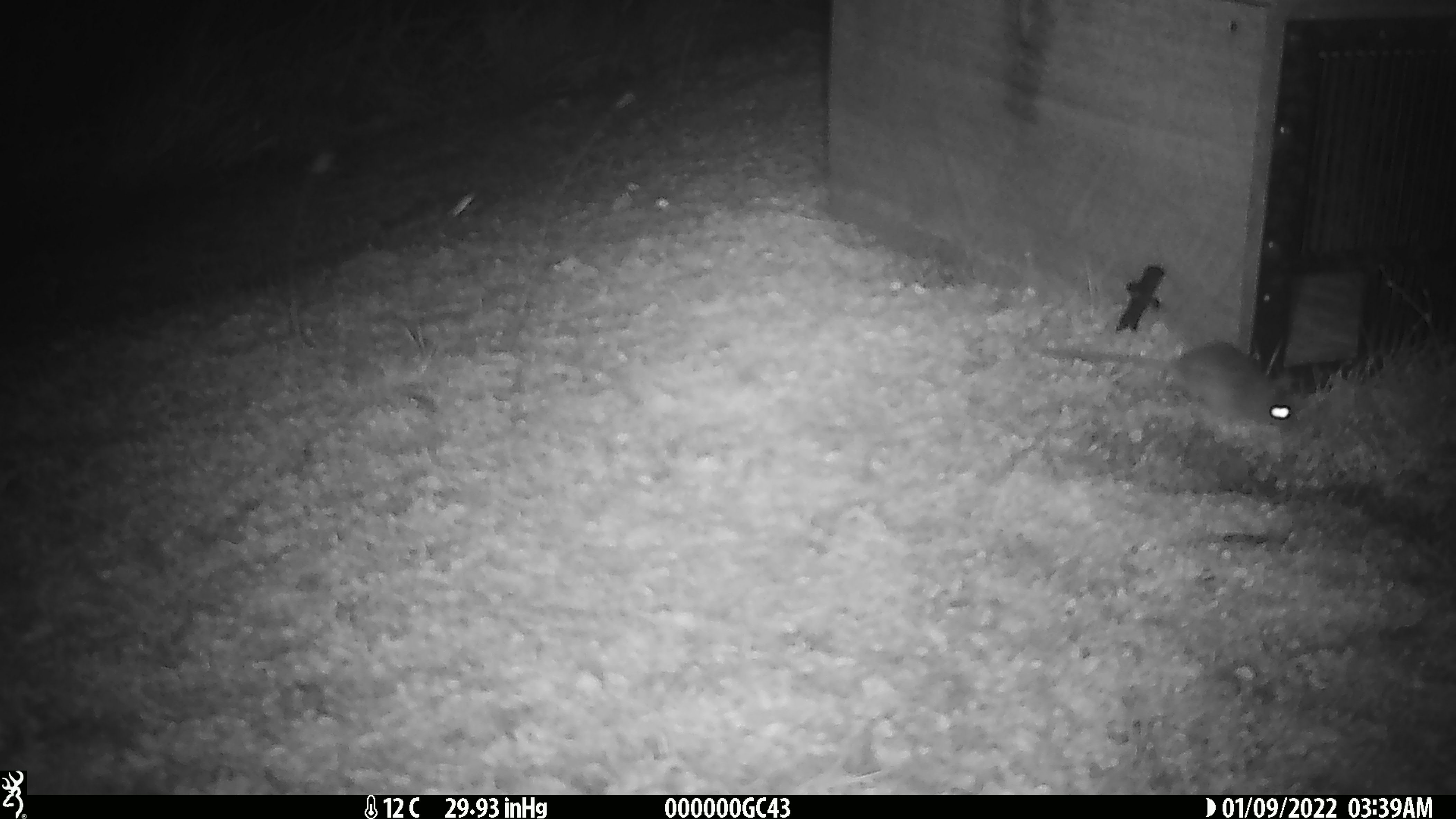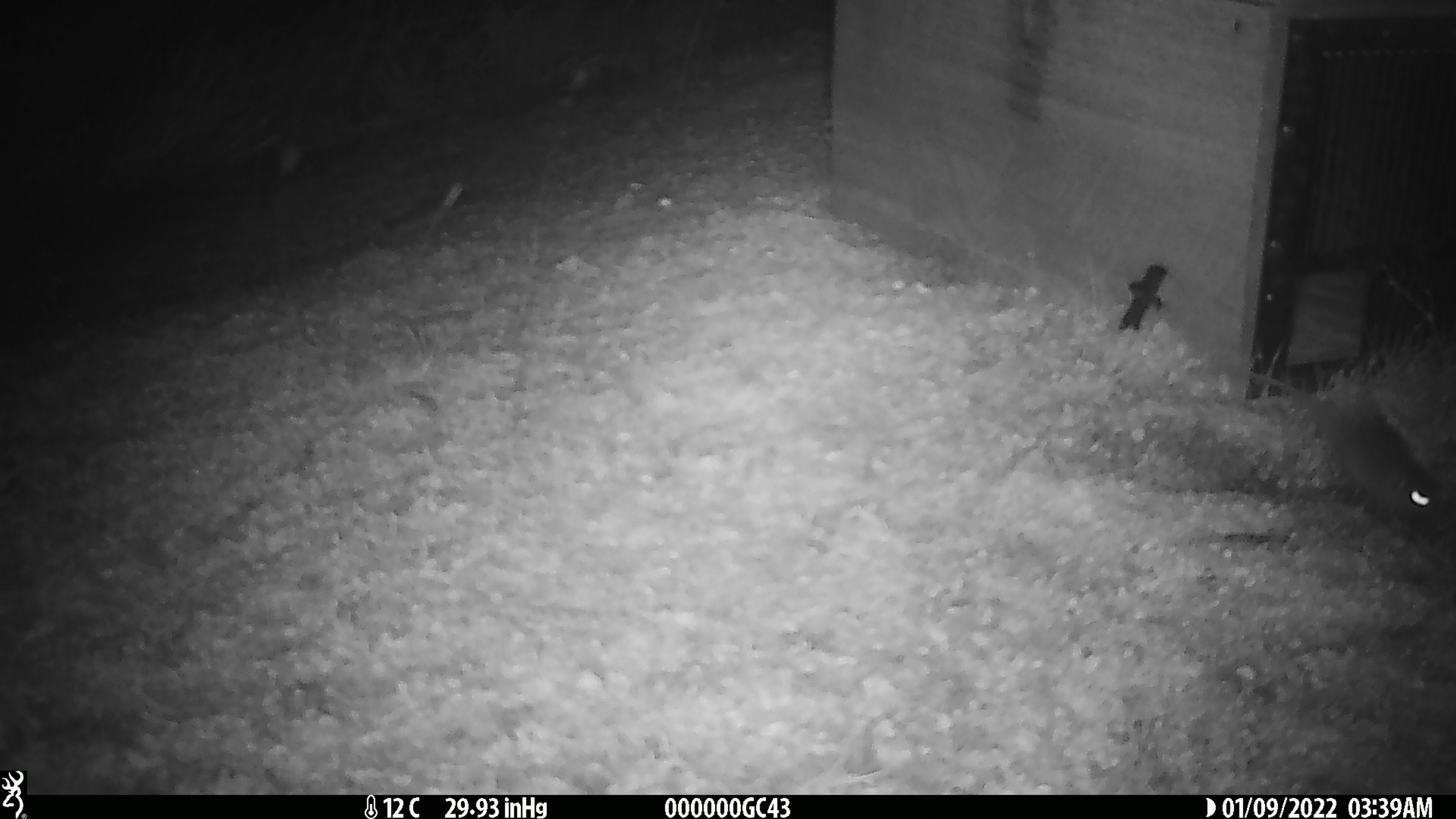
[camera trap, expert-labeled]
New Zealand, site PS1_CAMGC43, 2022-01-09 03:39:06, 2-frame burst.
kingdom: Animalia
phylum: Chordata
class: Mammalia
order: Rodentia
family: Muridae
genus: Mus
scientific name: Mus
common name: mouse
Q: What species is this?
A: Mouse (Mus).